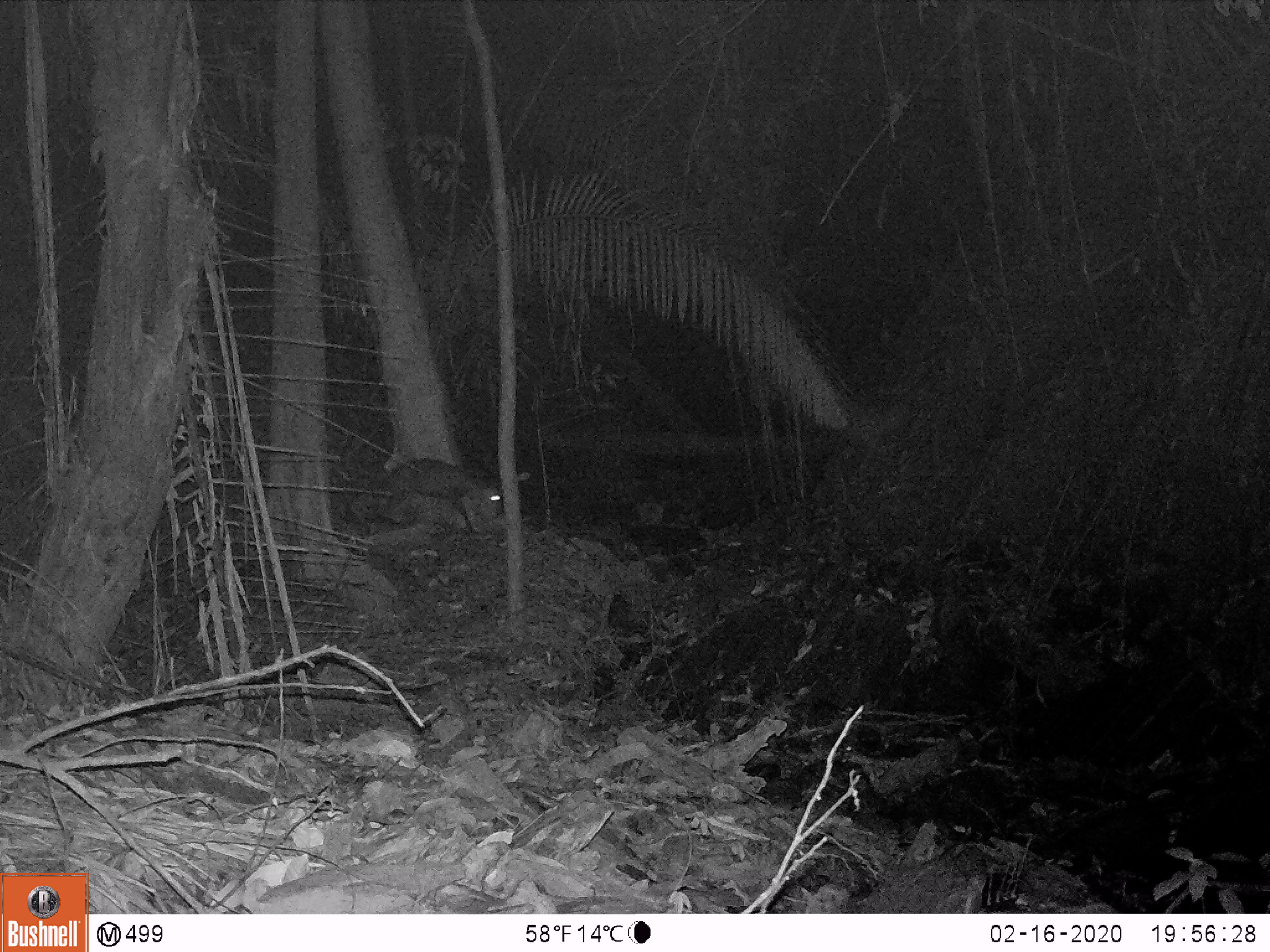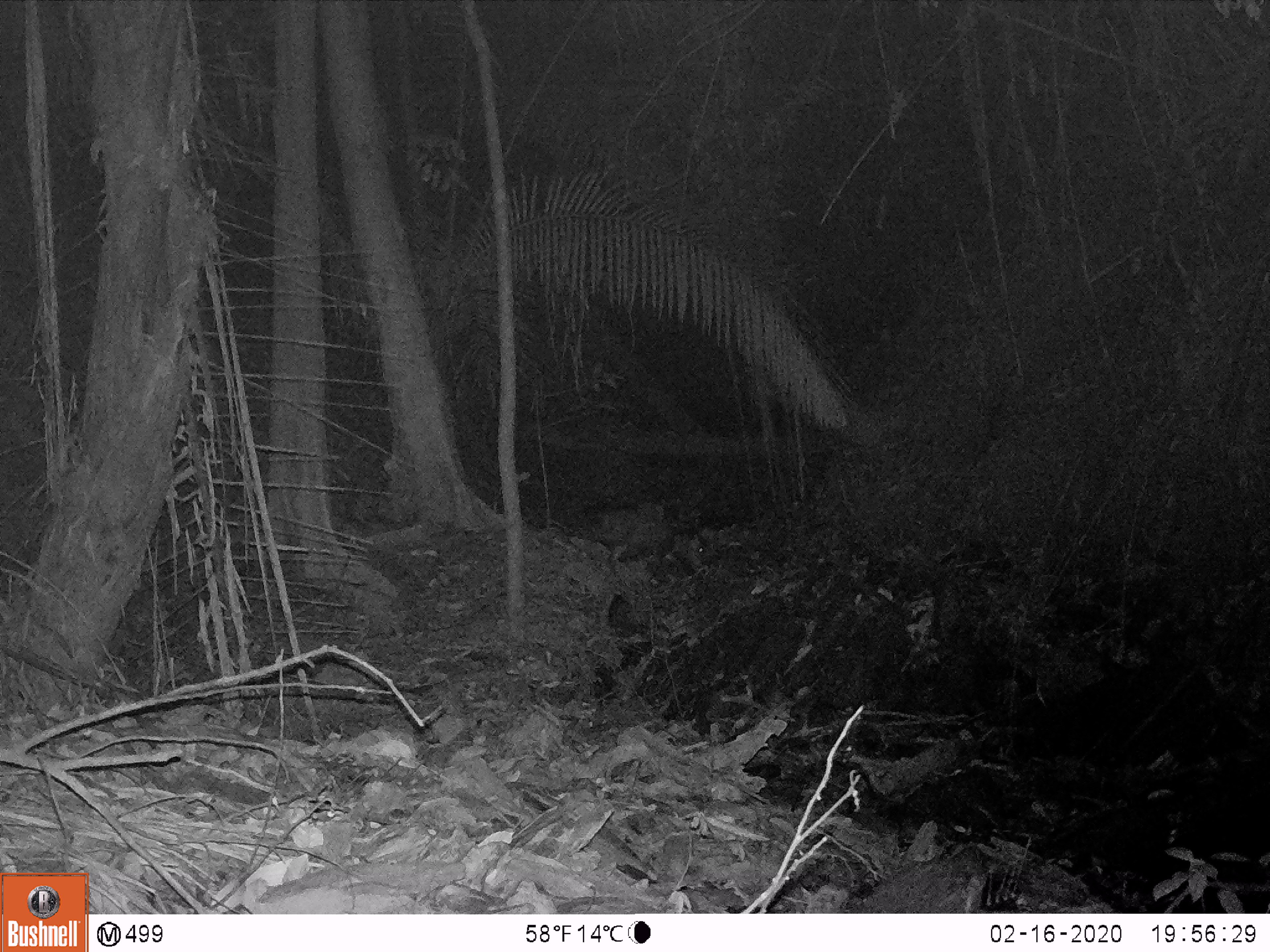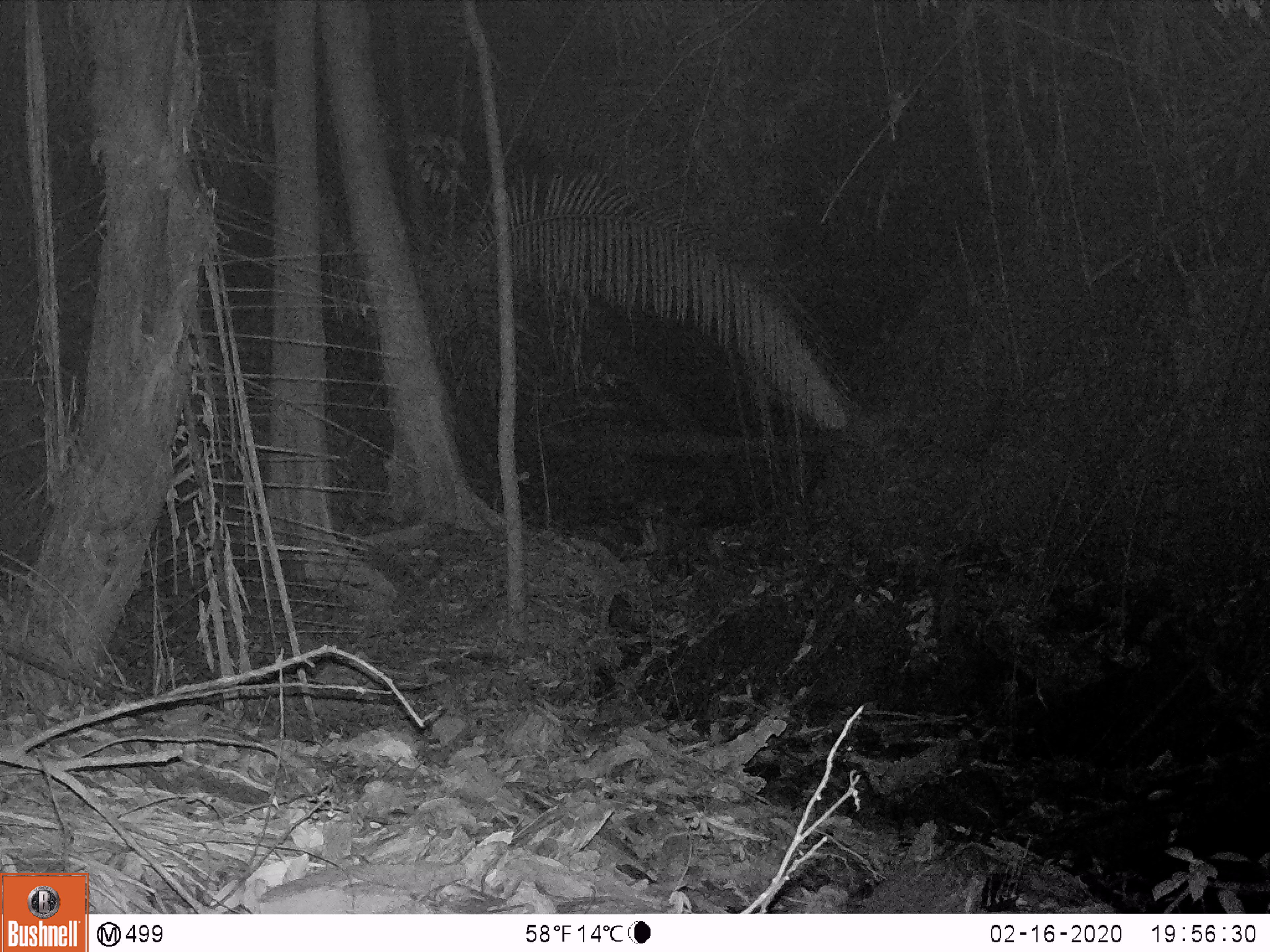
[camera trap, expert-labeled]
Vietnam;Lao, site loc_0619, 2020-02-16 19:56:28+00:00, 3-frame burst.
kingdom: Animalia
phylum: Chordata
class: Mammalia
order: Artiodactyla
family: Cervidae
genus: Muntiacus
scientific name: Muntiacus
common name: muntjacs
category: unidentified muntjac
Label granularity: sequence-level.